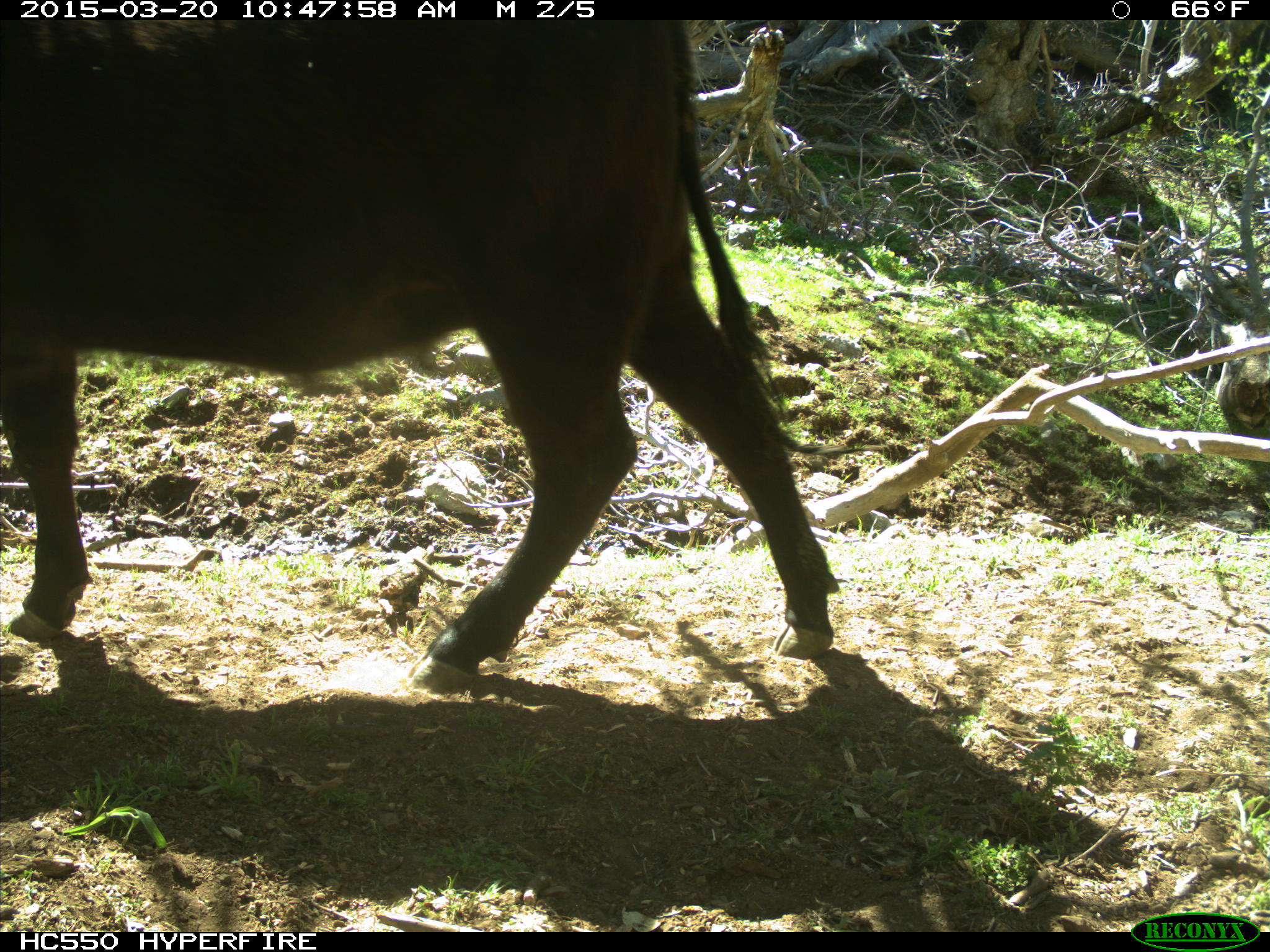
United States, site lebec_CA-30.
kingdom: Animalia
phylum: Chordata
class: Mammalia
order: Artiodactyla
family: Bovidae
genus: Bos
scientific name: Bos taurus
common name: domestic cow